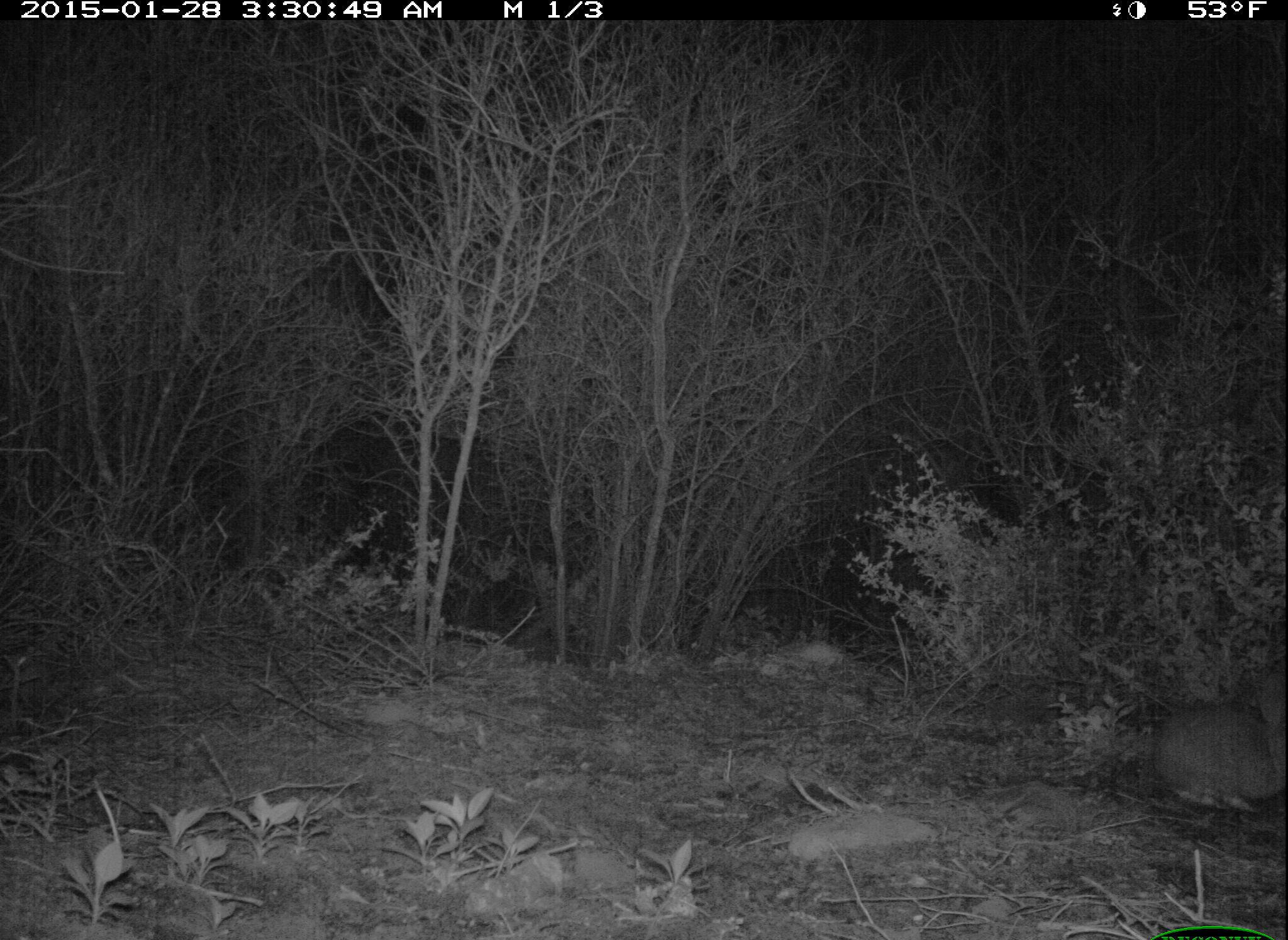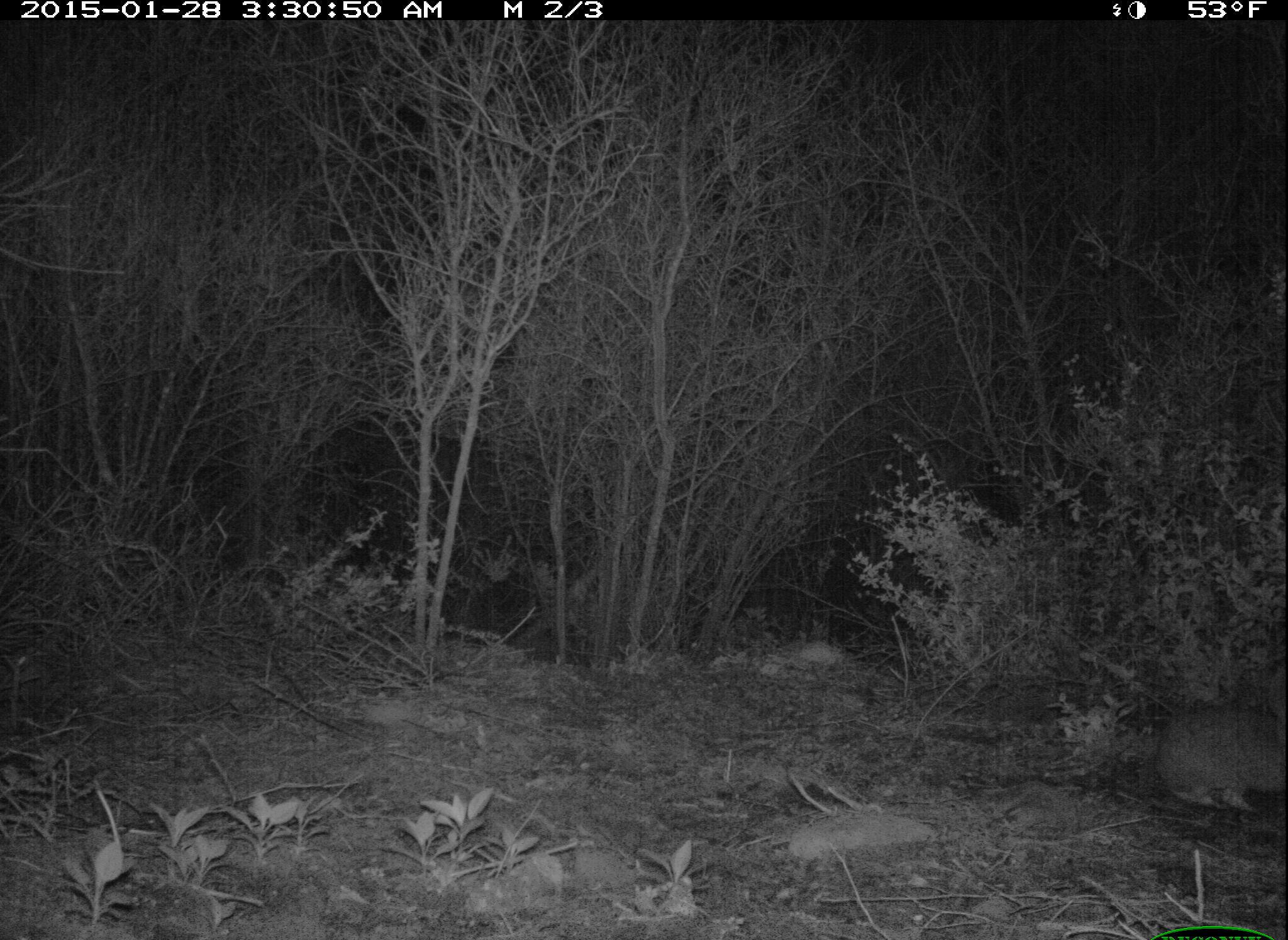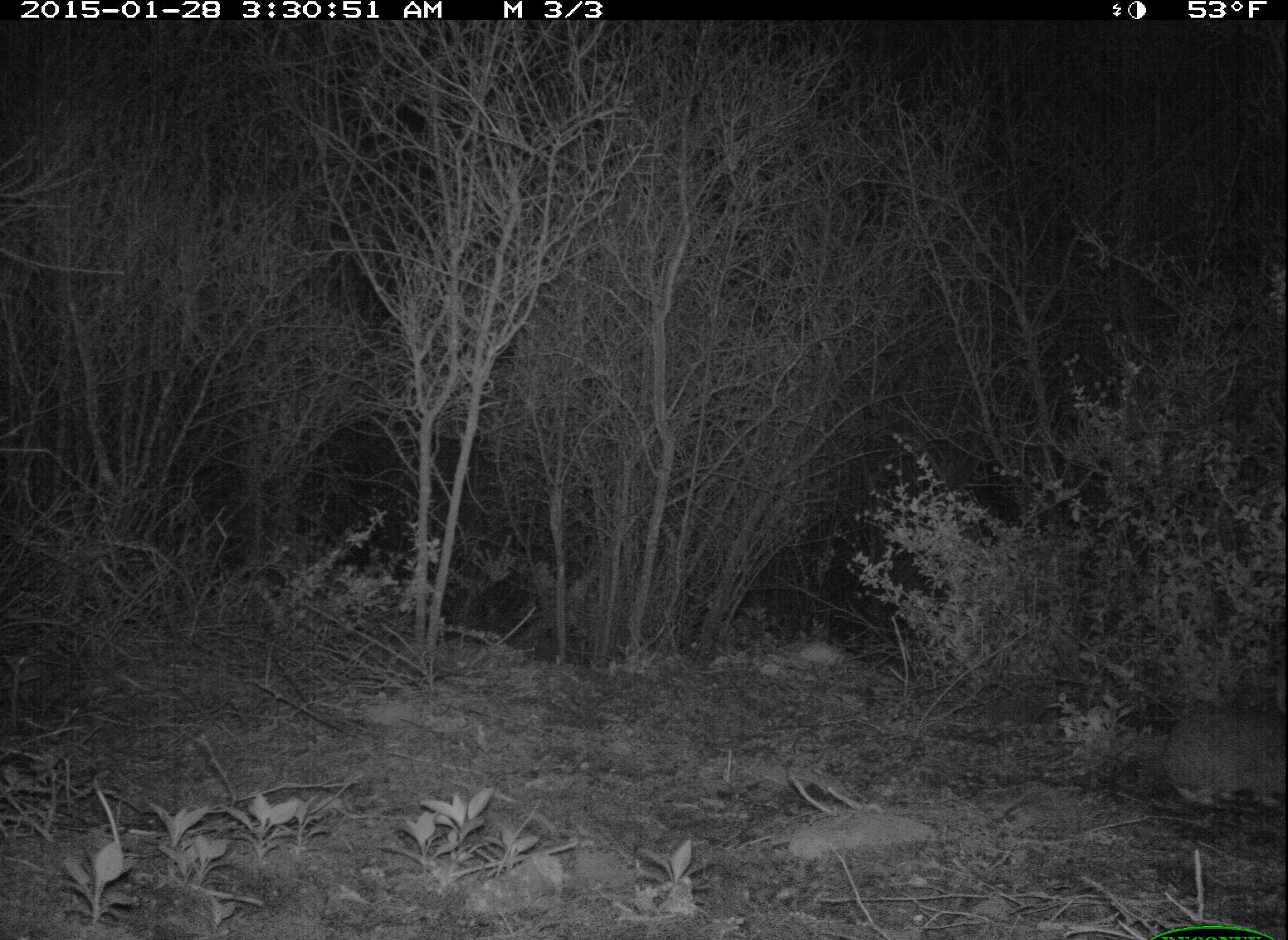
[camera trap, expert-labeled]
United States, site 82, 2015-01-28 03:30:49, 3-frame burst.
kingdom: Animalia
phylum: Chordata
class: Mammalia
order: Lagomorpha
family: Leporidae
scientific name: Leporidae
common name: rabbits and hares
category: rabbit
Rabbit (rabbits and hares) (Leporidae).